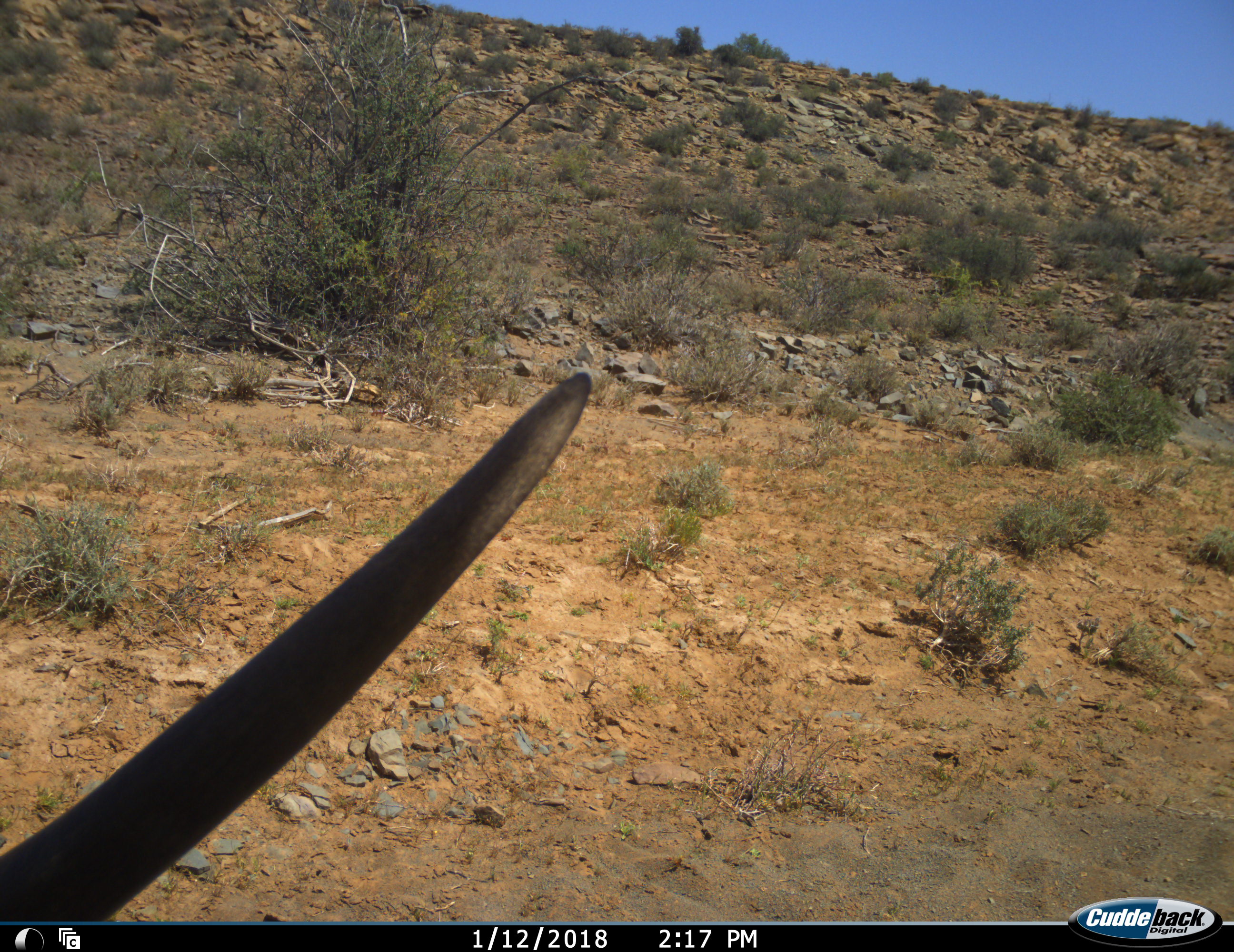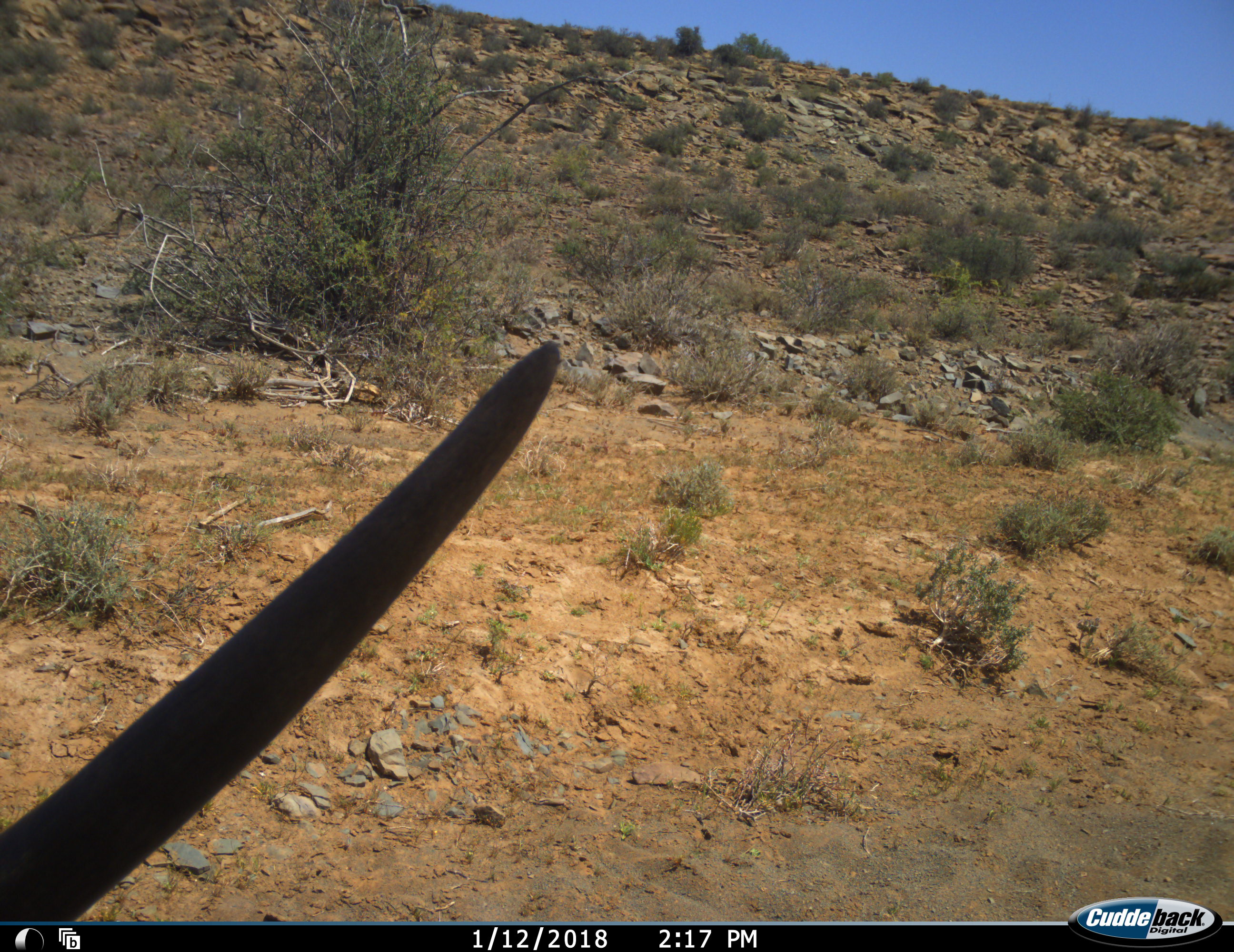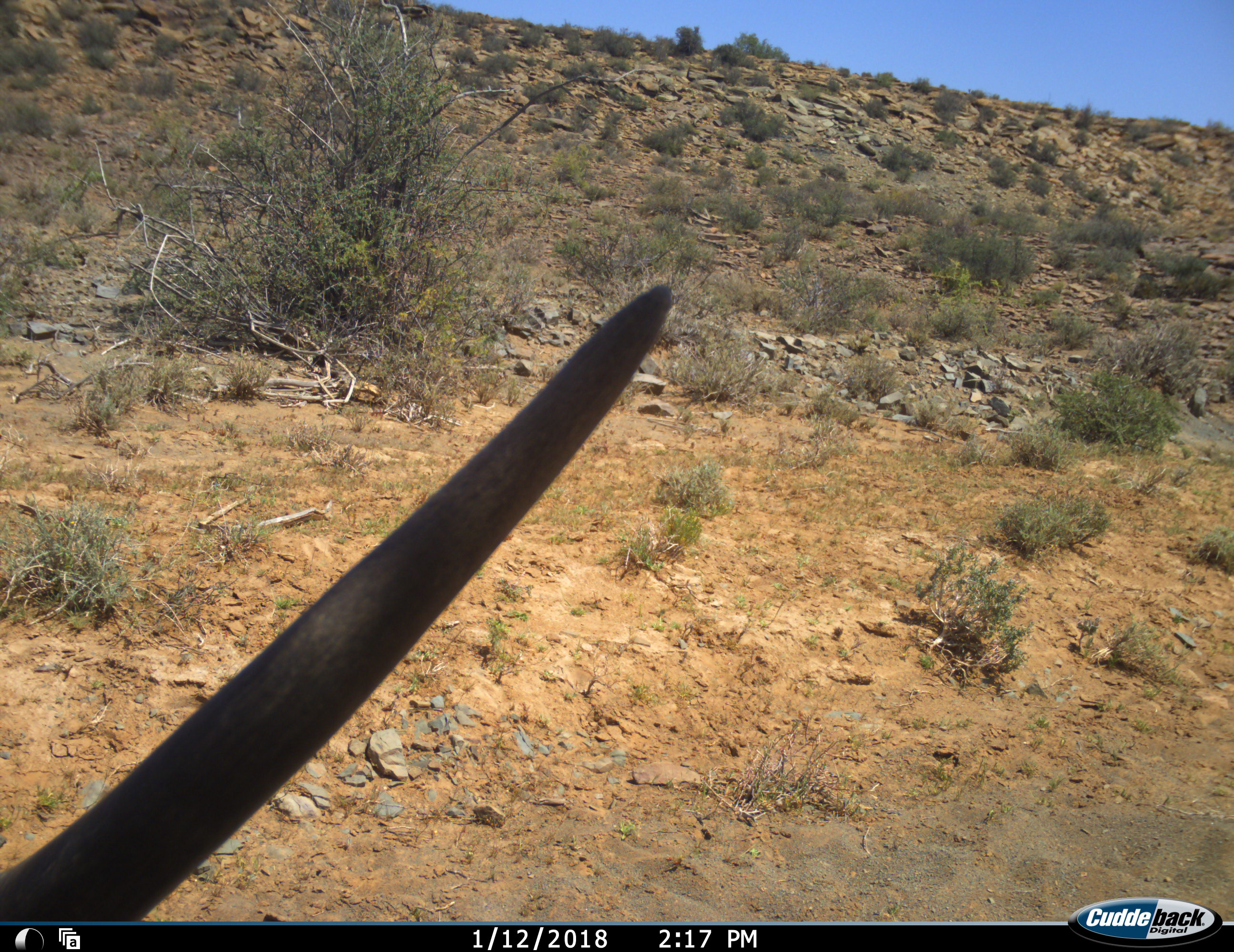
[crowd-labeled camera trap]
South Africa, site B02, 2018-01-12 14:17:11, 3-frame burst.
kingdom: Animalia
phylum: Chordata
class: Mammalia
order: Artiodactyla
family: Bovidae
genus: Tragelaphus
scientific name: Tragelaphus oryx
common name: eland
Eland (Tragelaphus oryx), count 1. Behavior (volunteer vote fractions): standing 75%, resting 25%, moving 25%, interacting 0%. Young present (vote fraction): 0%. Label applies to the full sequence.